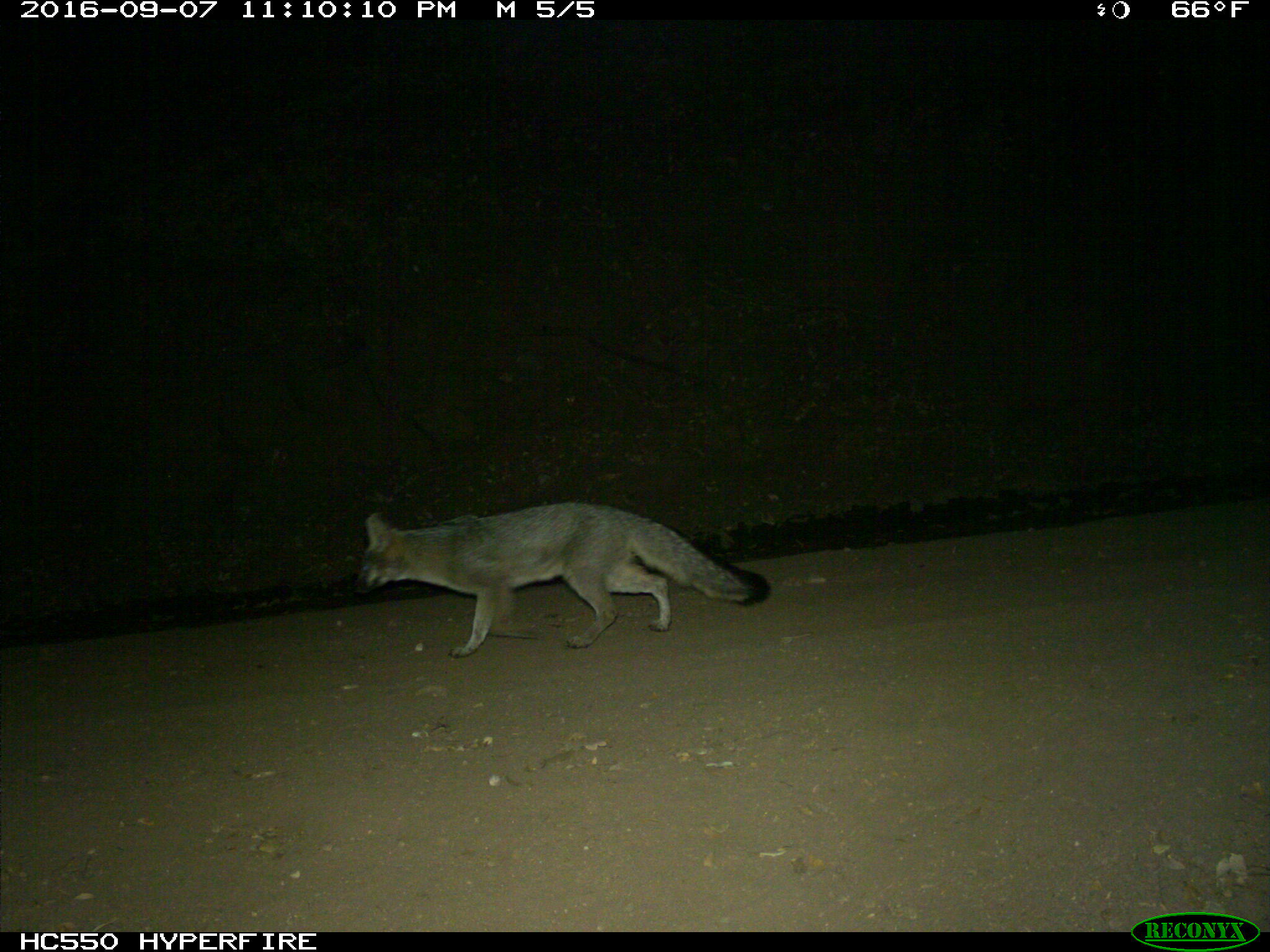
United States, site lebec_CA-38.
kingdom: Animalia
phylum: Chordata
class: Mammalia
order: Carnivora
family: Canidae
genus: Urocyon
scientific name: Urocyon cinereoargenteus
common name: gray fox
Urocyon cinereoargenteus (gray fox).